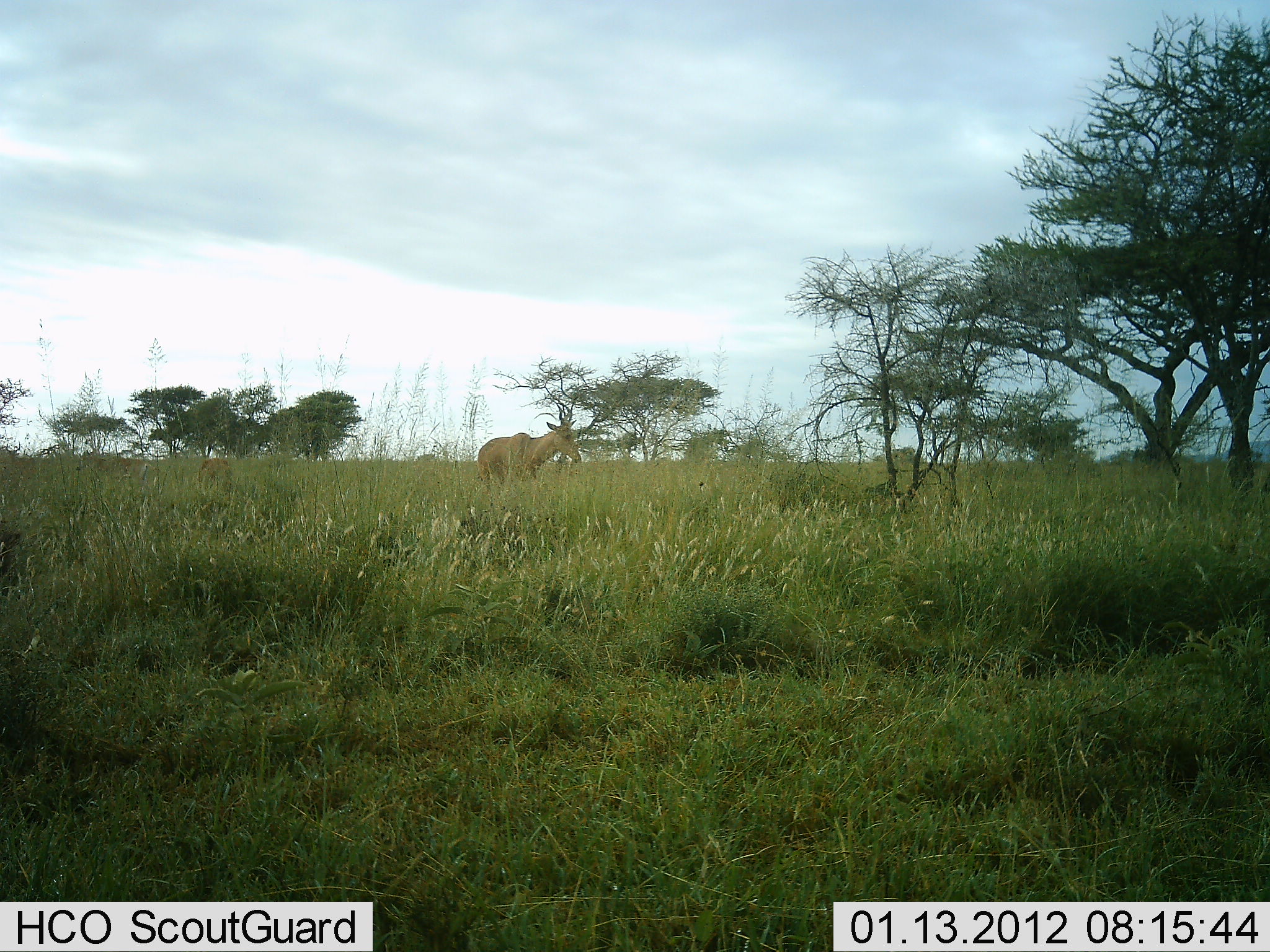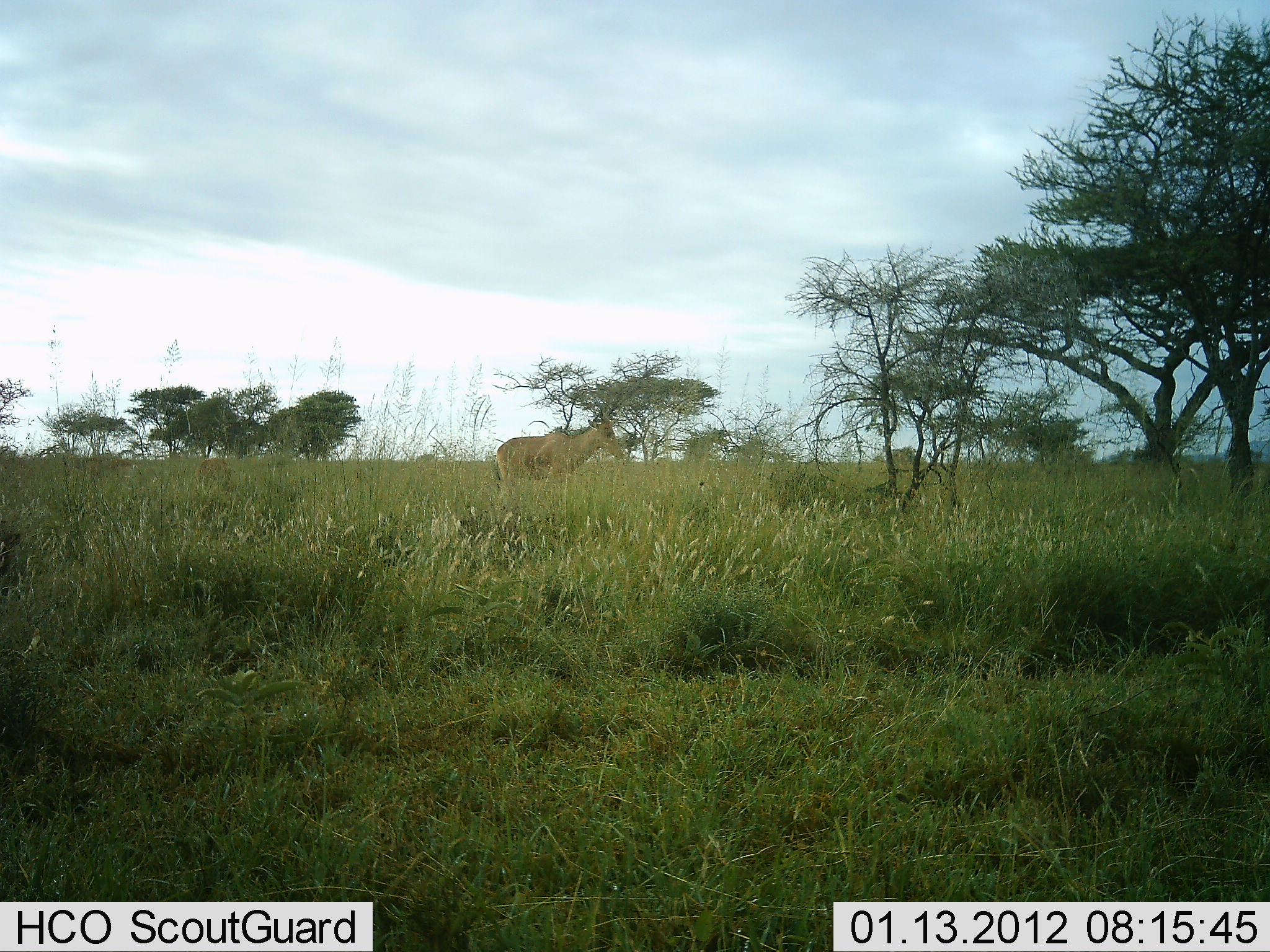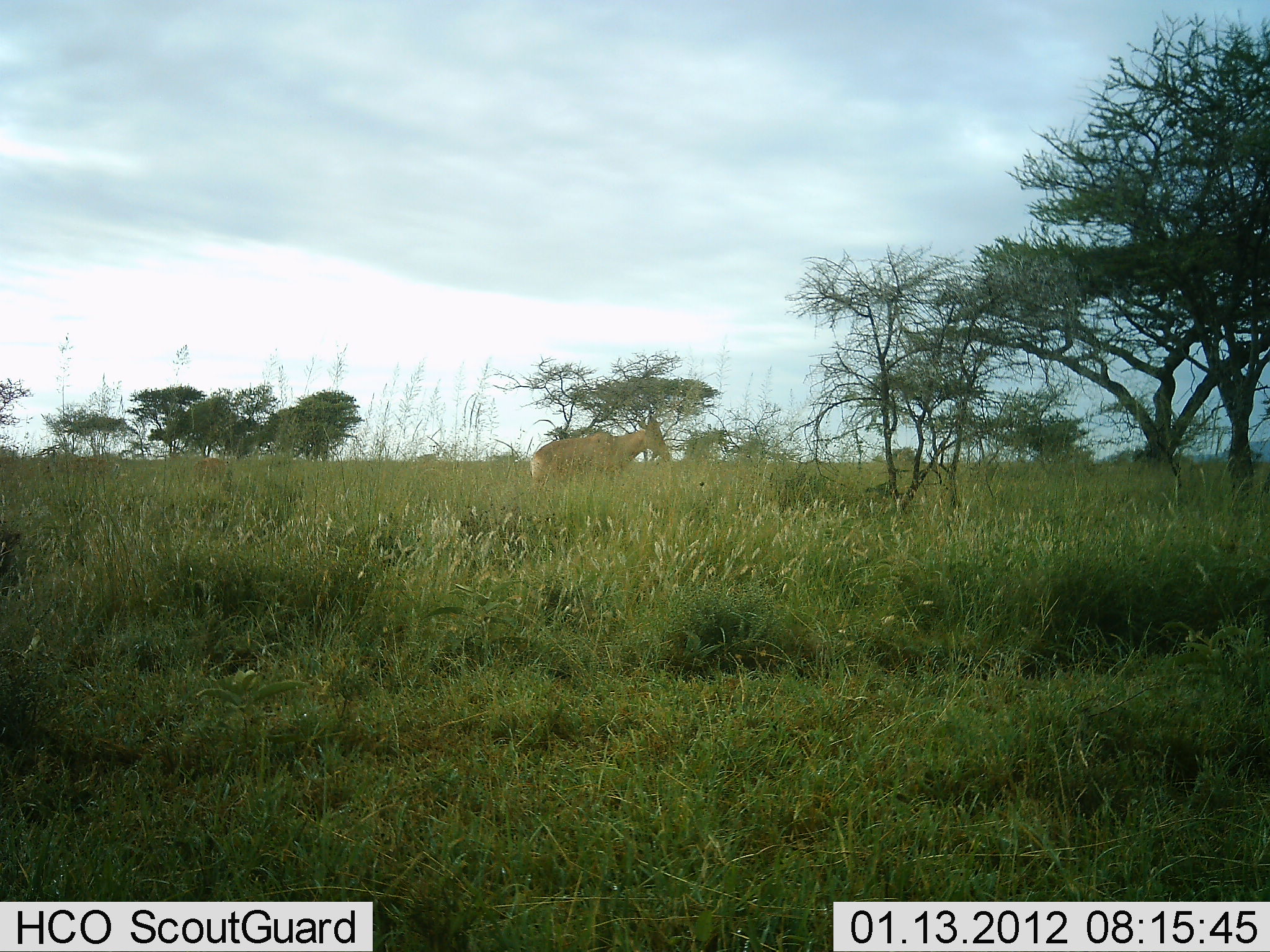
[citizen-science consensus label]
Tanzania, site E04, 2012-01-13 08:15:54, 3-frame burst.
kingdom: Animalia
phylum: Chordata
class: Mammalia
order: Artiodactyla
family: Bovidae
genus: Alcelaphus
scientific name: Alcelaphus buselaphus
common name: hartebeest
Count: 1.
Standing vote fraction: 12%.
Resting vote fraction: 0%.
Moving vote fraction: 88%.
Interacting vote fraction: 0%.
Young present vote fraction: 0%.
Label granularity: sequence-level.